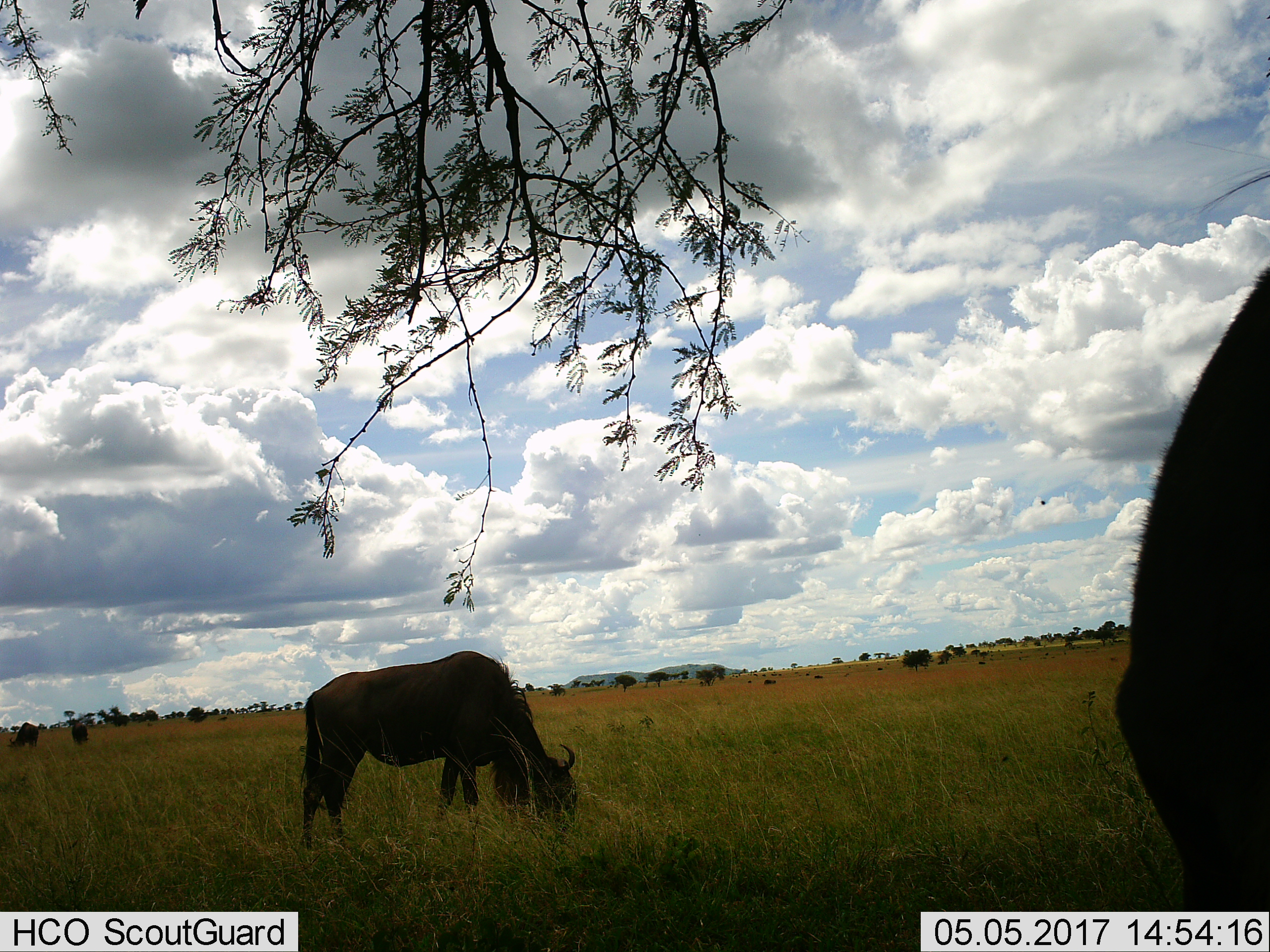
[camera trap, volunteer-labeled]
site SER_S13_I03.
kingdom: Animalia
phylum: Chordata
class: Mammalia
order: Artiodactyla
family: Bovidae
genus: Connochaetes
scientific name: Connochaetes taurinus taurinus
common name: blue wildebeest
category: wildebeestblue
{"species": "wildebeestblue (blue wildebeest) (Connochaetes taurinus taurinus)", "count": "2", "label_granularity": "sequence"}